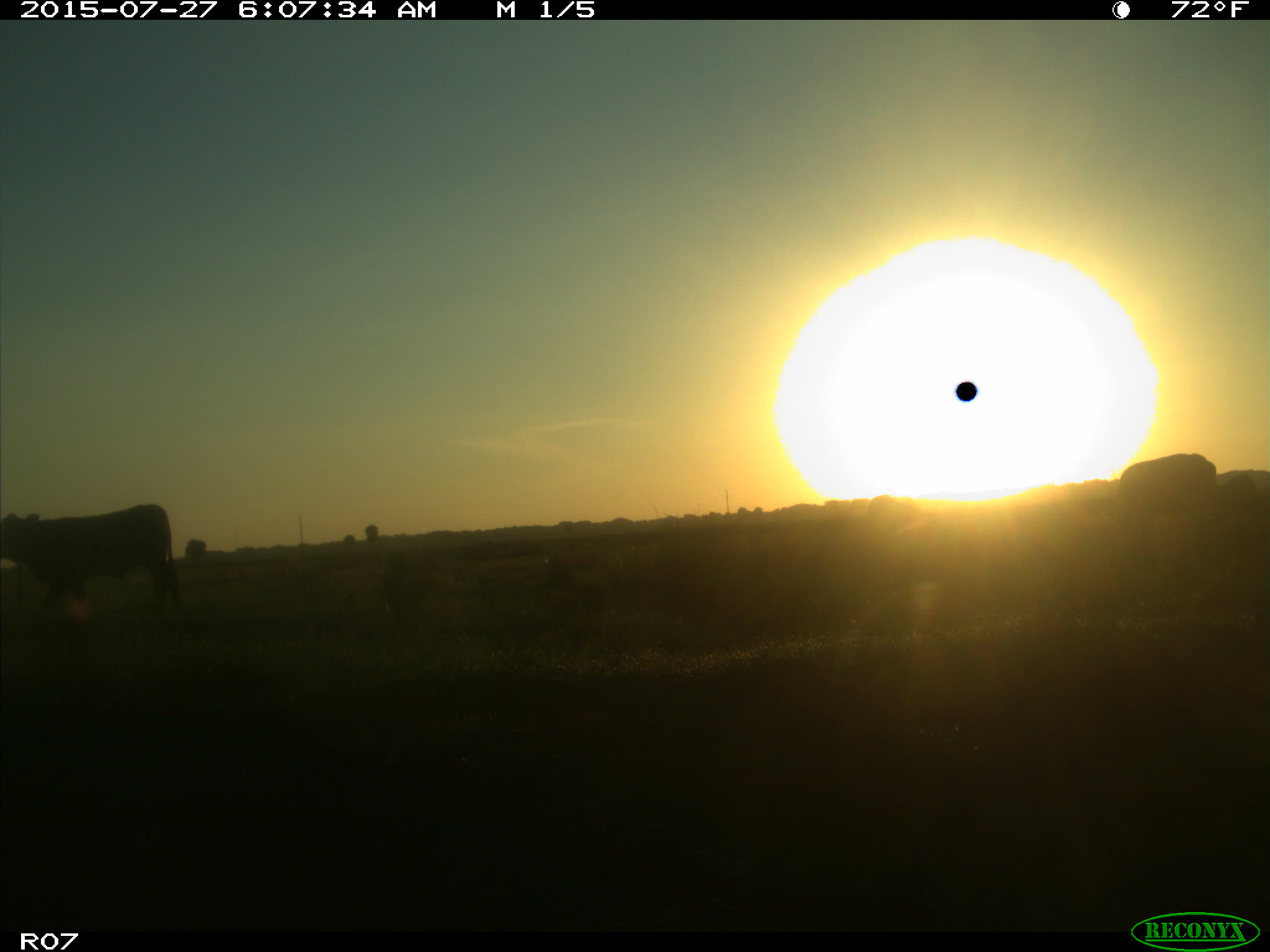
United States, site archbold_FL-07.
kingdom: Animalia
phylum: Chordata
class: Mammalia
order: Artiodactyla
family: Bovidae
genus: Bos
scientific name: Bos taurus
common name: domestic cow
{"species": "Bos taurus (domestic cow)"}